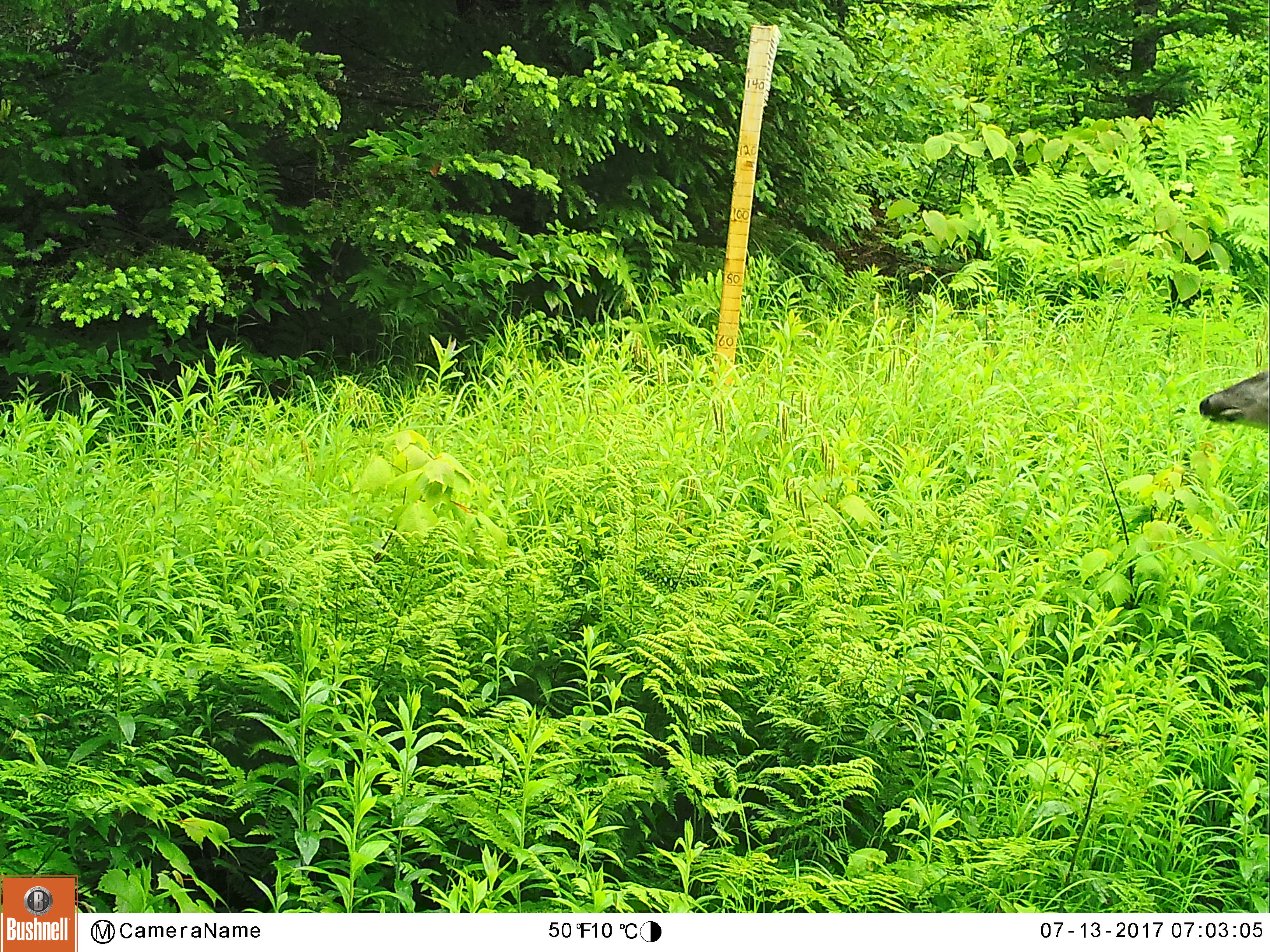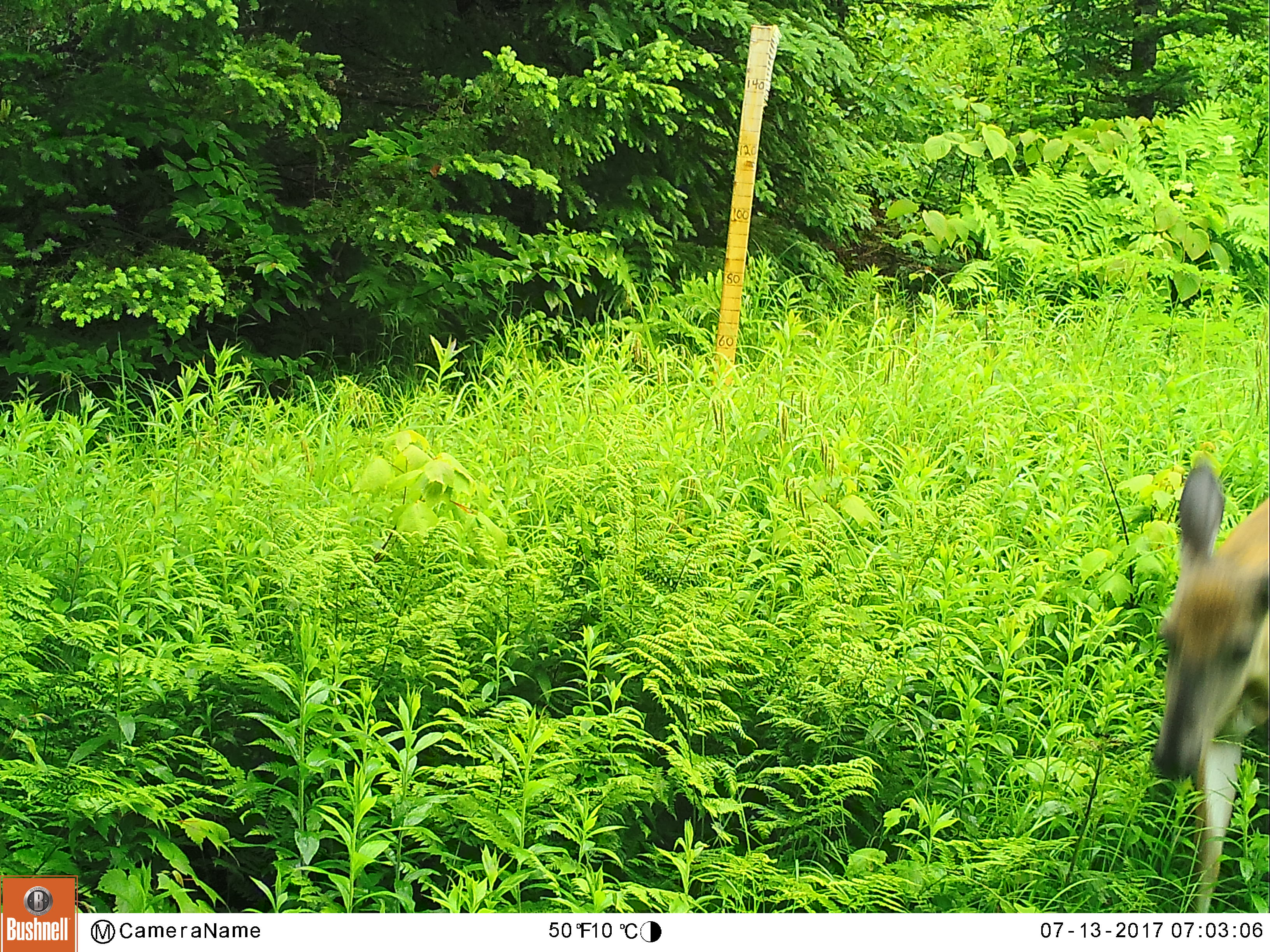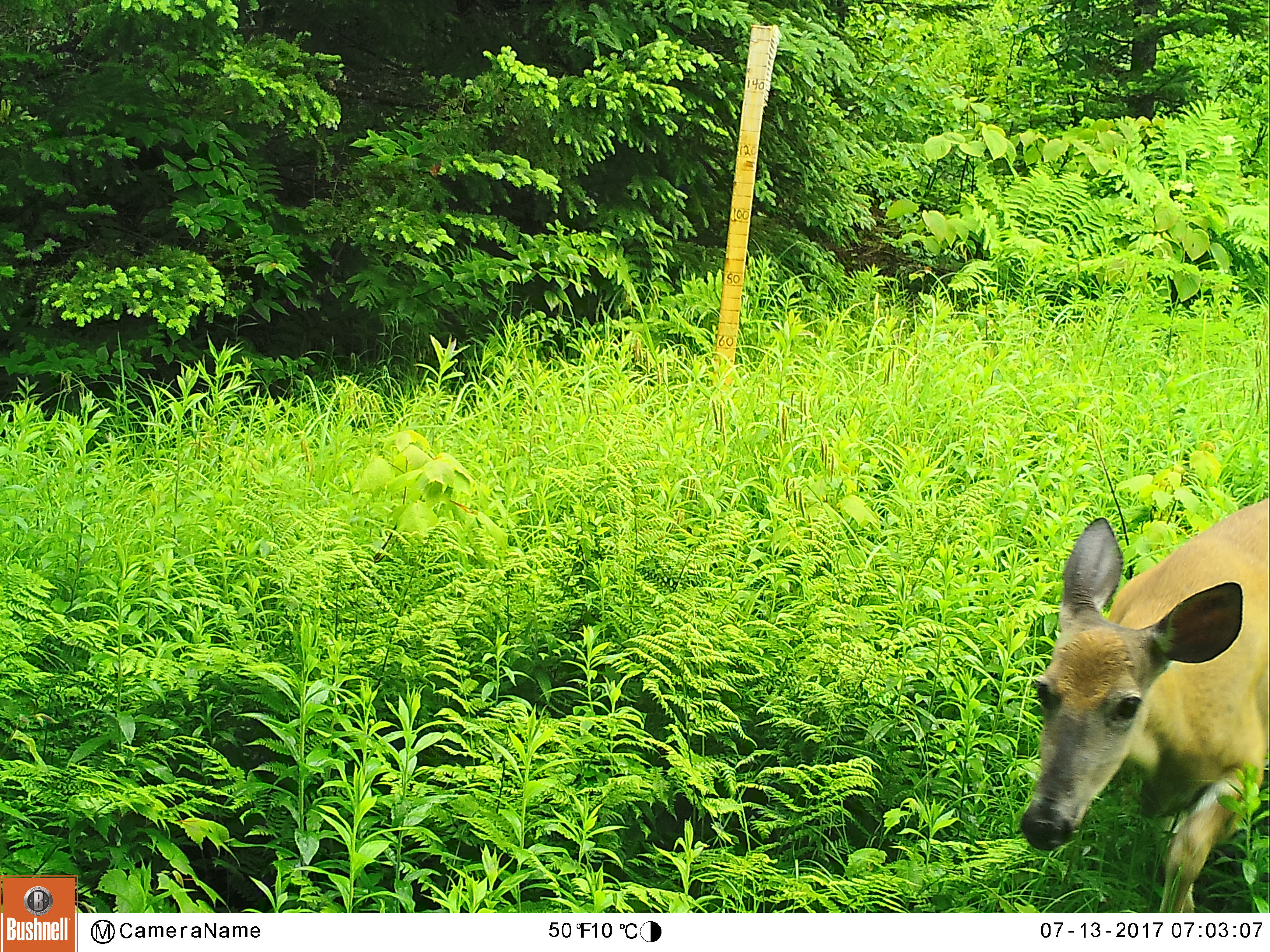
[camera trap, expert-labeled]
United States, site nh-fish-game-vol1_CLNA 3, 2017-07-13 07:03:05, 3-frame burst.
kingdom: Animalia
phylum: Chordata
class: Mammalia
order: Artiodactyla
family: Cervidae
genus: Odocoileus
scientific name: Odocoileus virginianus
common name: white-tailed deer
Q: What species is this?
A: White-tailed deer (Odocoileus virginianus).